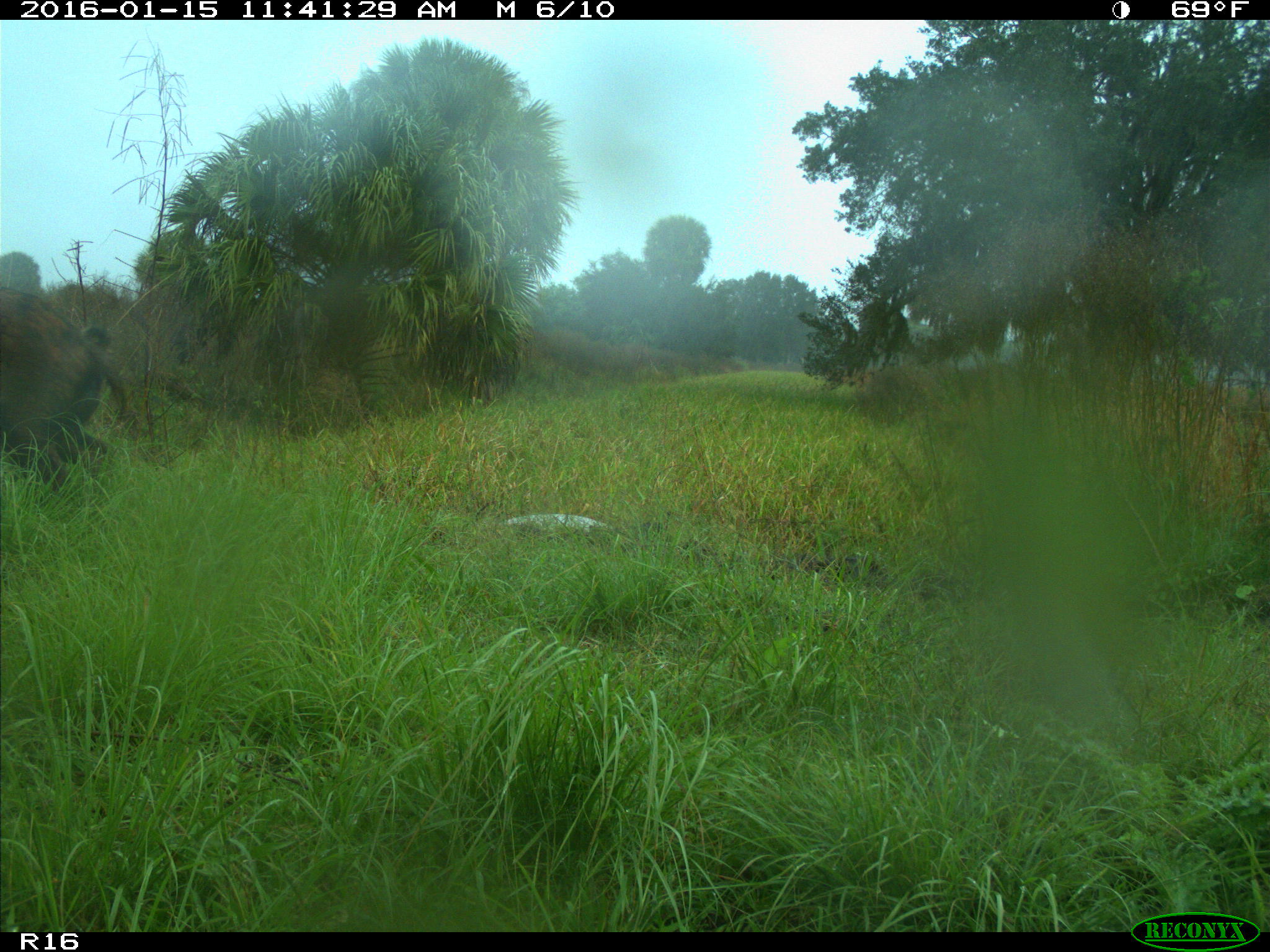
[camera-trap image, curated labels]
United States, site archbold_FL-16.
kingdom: Animalia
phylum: Chordata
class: Mammalia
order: Artiodactyla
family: Suidae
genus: Sus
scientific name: Sus scrofa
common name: wild boar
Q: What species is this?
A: Sus scrofa (wild boar).